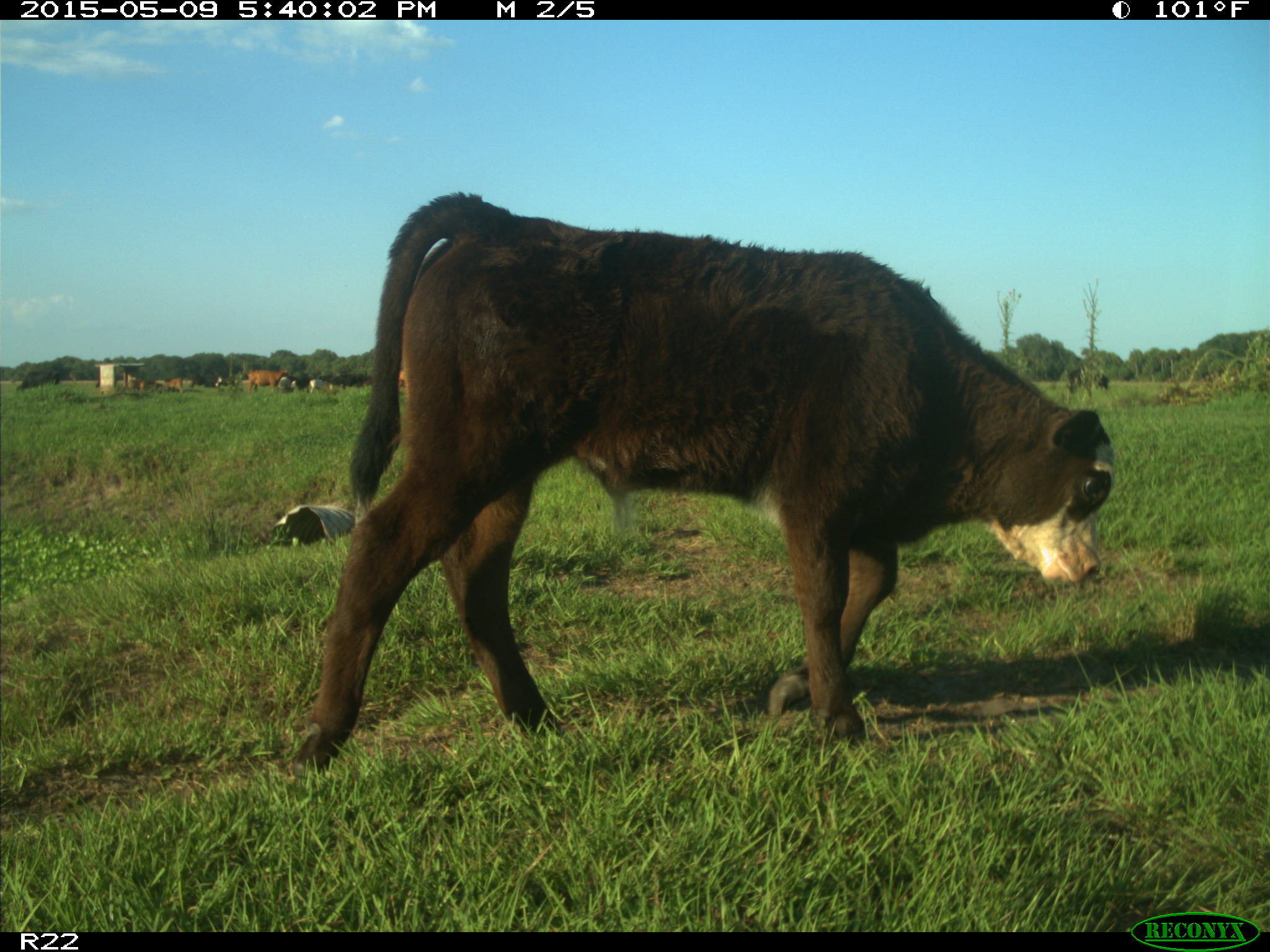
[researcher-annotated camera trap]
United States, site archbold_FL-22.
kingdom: Animalia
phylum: Chordata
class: Mammalia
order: Artiodactyla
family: Bovidae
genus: Bos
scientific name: Bos taurus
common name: domestic cow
Bos taurus (domestic cow).